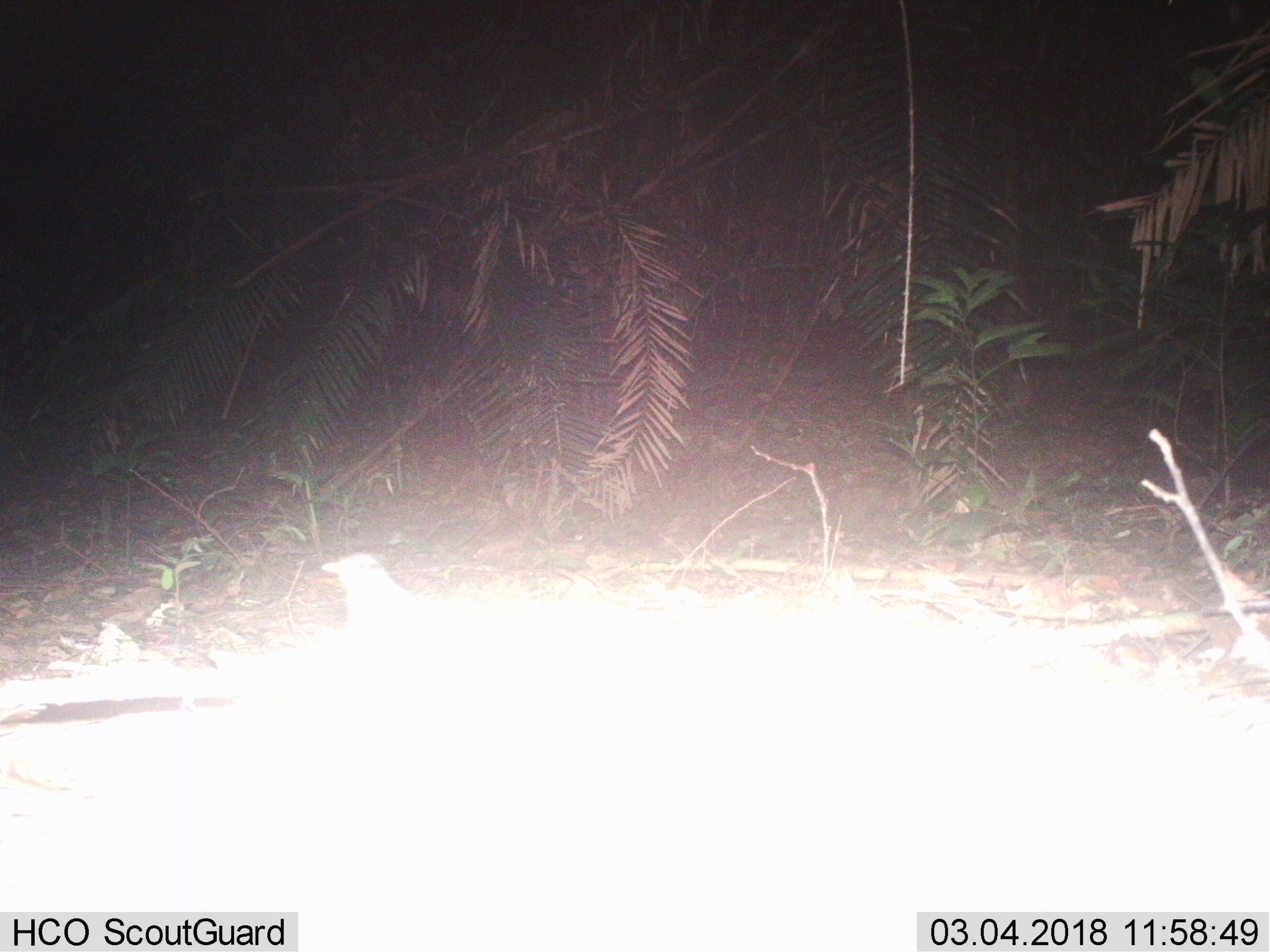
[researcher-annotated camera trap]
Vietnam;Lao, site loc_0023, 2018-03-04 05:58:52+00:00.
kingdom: Animalia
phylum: Chordata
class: Aves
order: Passeriformes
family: Turdidae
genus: Turdus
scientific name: Turdus cardis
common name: japanese thrush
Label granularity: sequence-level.